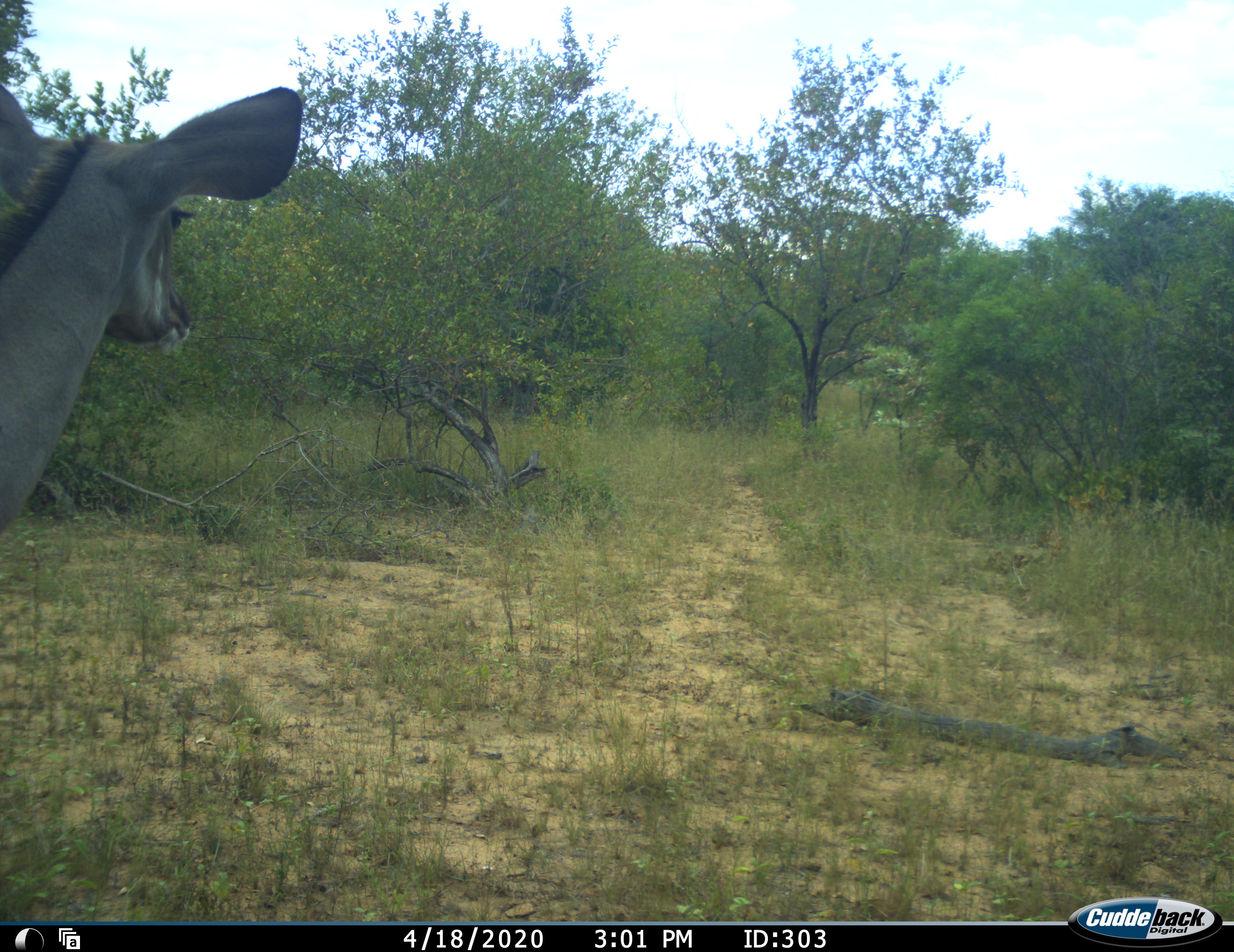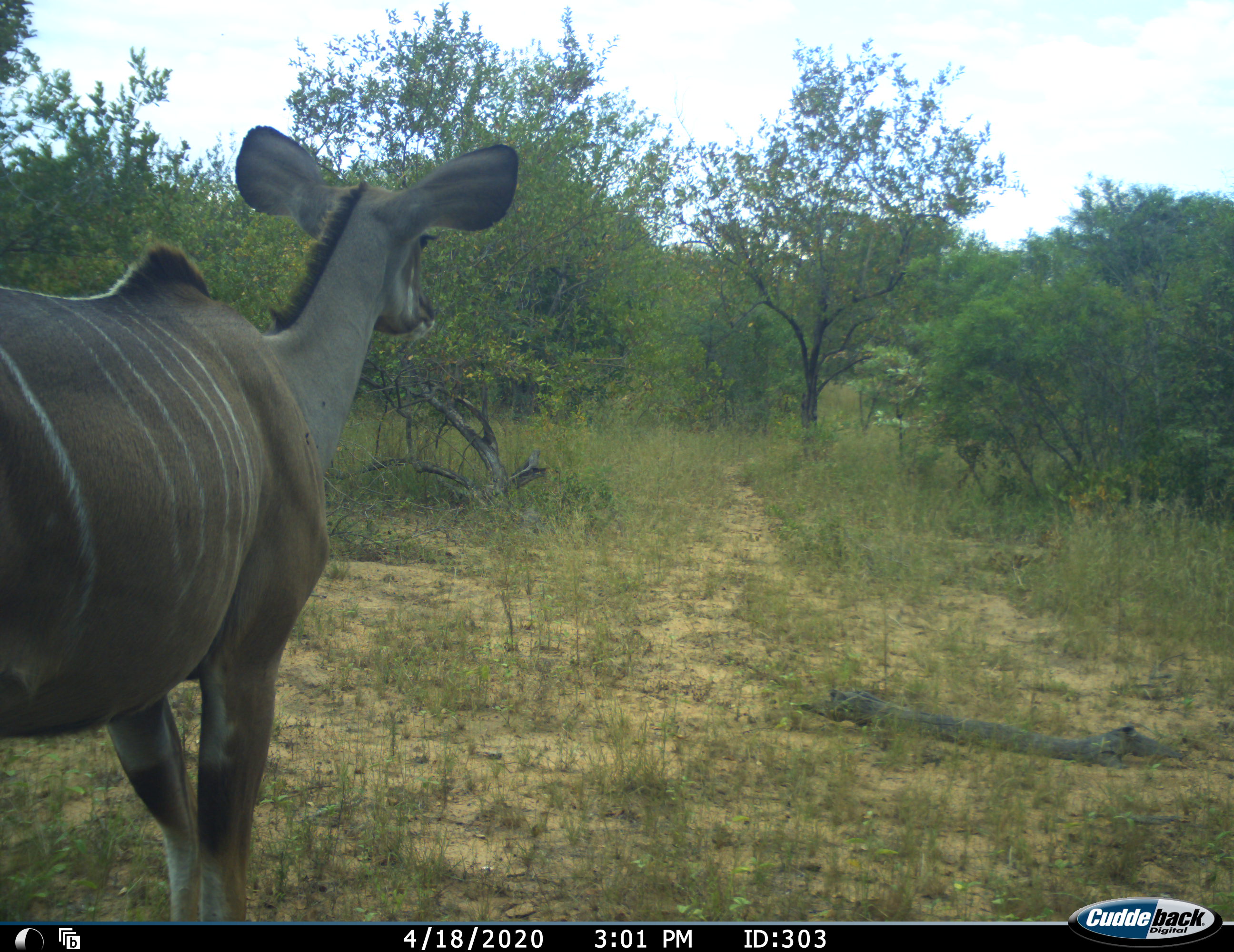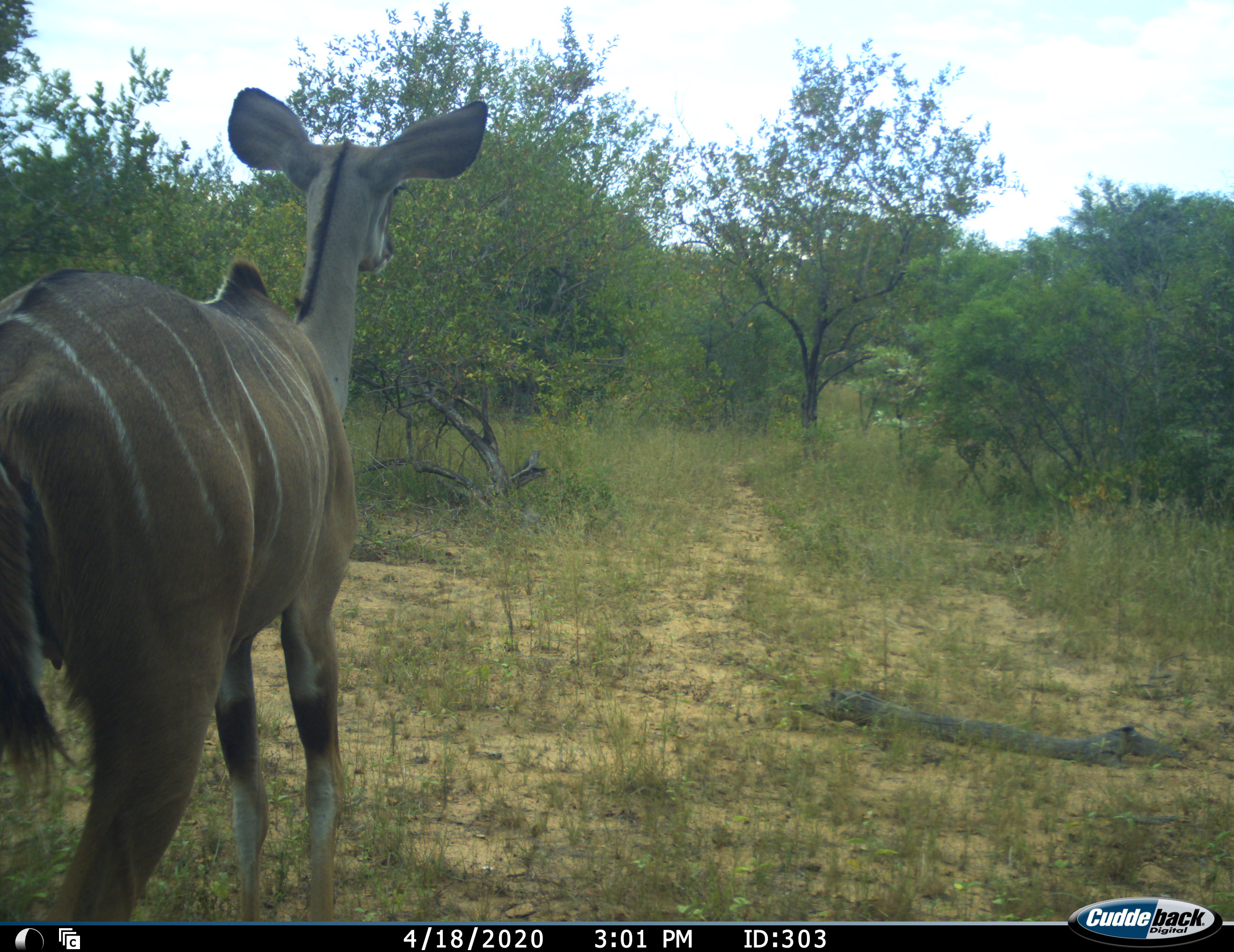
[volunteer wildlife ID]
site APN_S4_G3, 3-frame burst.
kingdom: Animalia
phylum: Chordata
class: Mammalia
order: Artiodactyla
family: Bovidae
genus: Tragelaphus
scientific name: Tragelaphus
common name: kudu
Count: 1.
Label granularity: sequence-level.